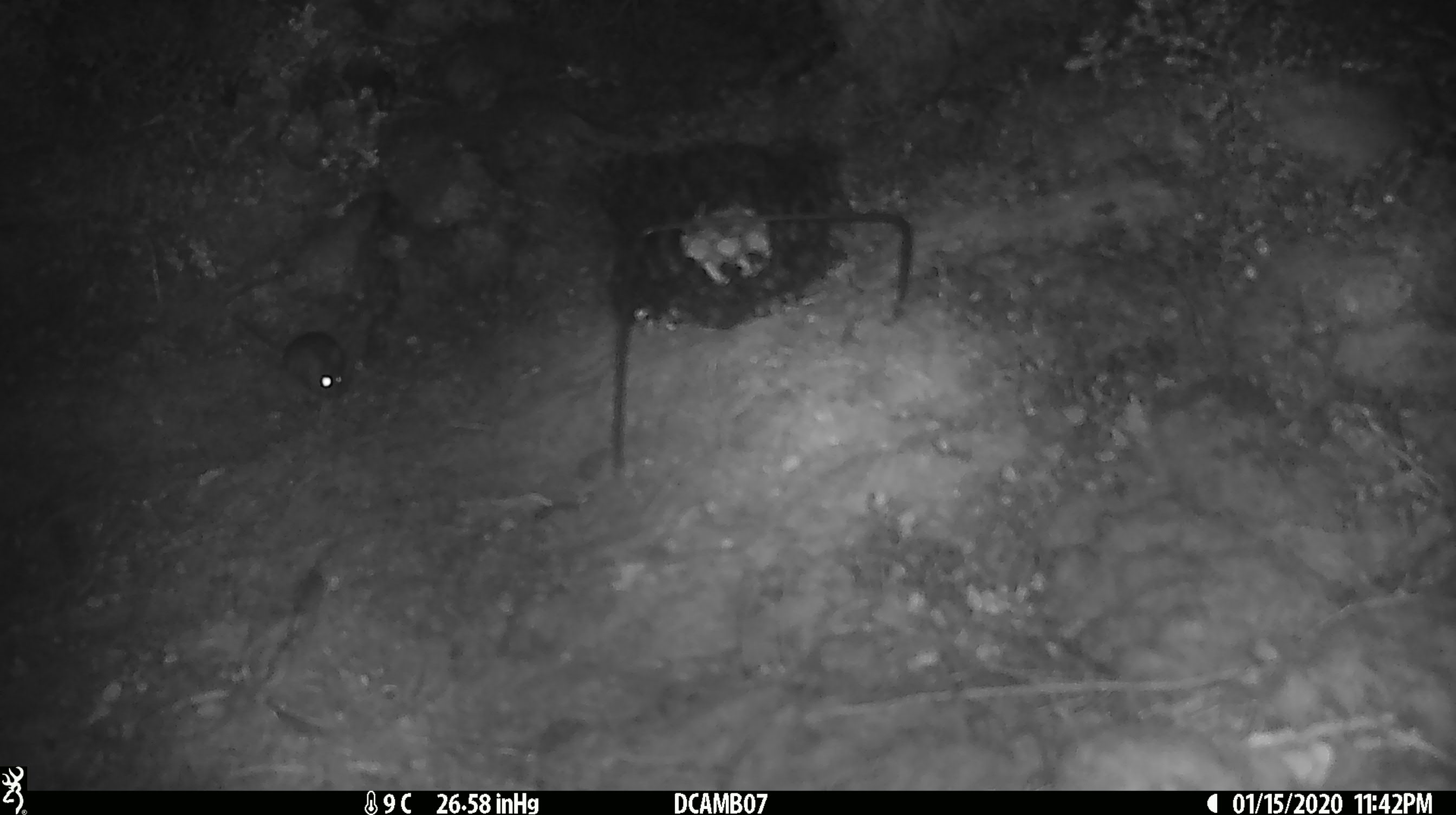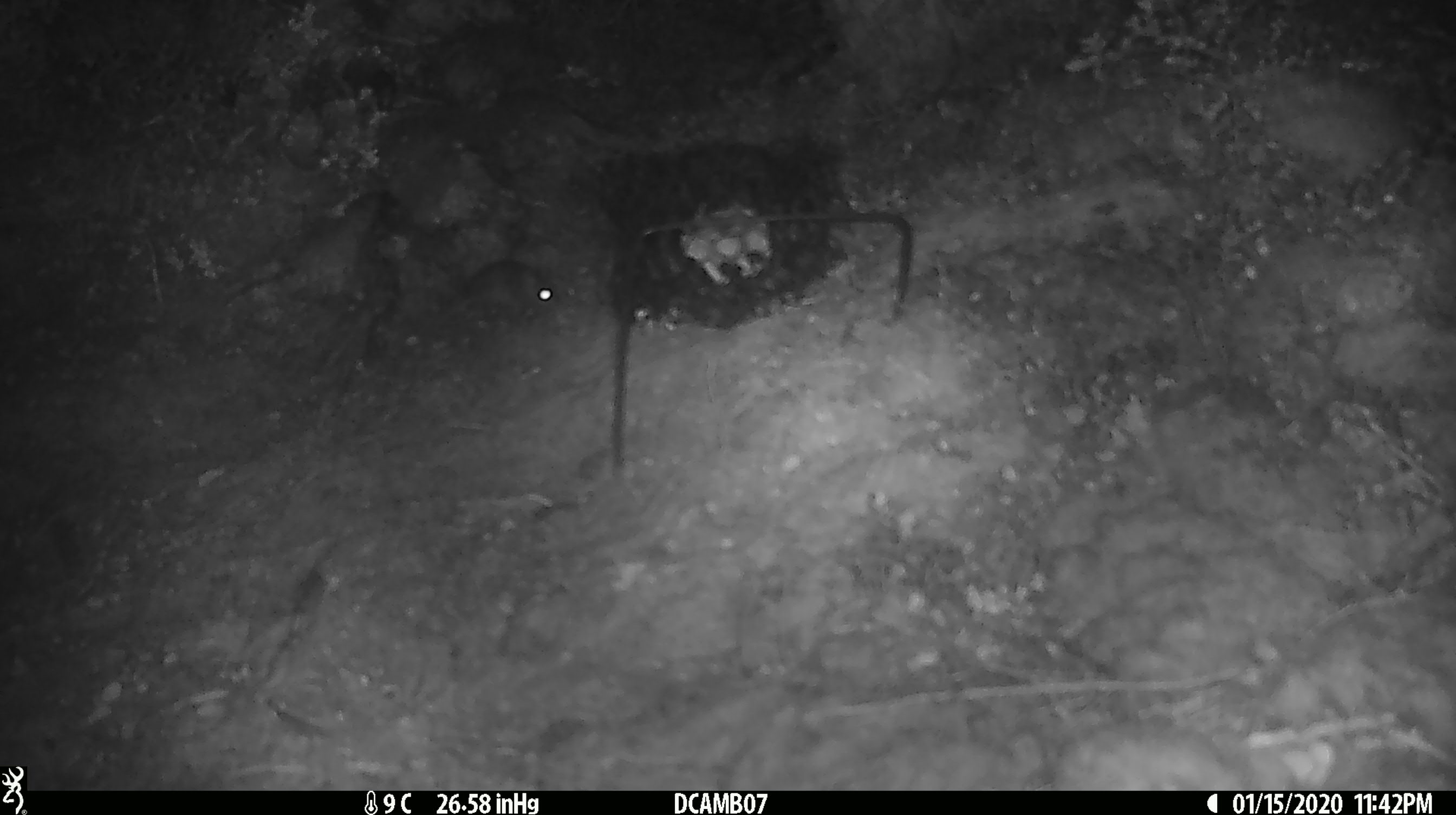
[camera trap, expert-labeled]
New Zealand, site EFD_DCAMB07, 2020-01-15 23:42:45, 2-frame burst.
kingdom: Animalia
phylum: Chordata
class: Mammalia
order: Rodentia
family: Muridae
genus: Mus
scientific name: Mus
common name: mouse